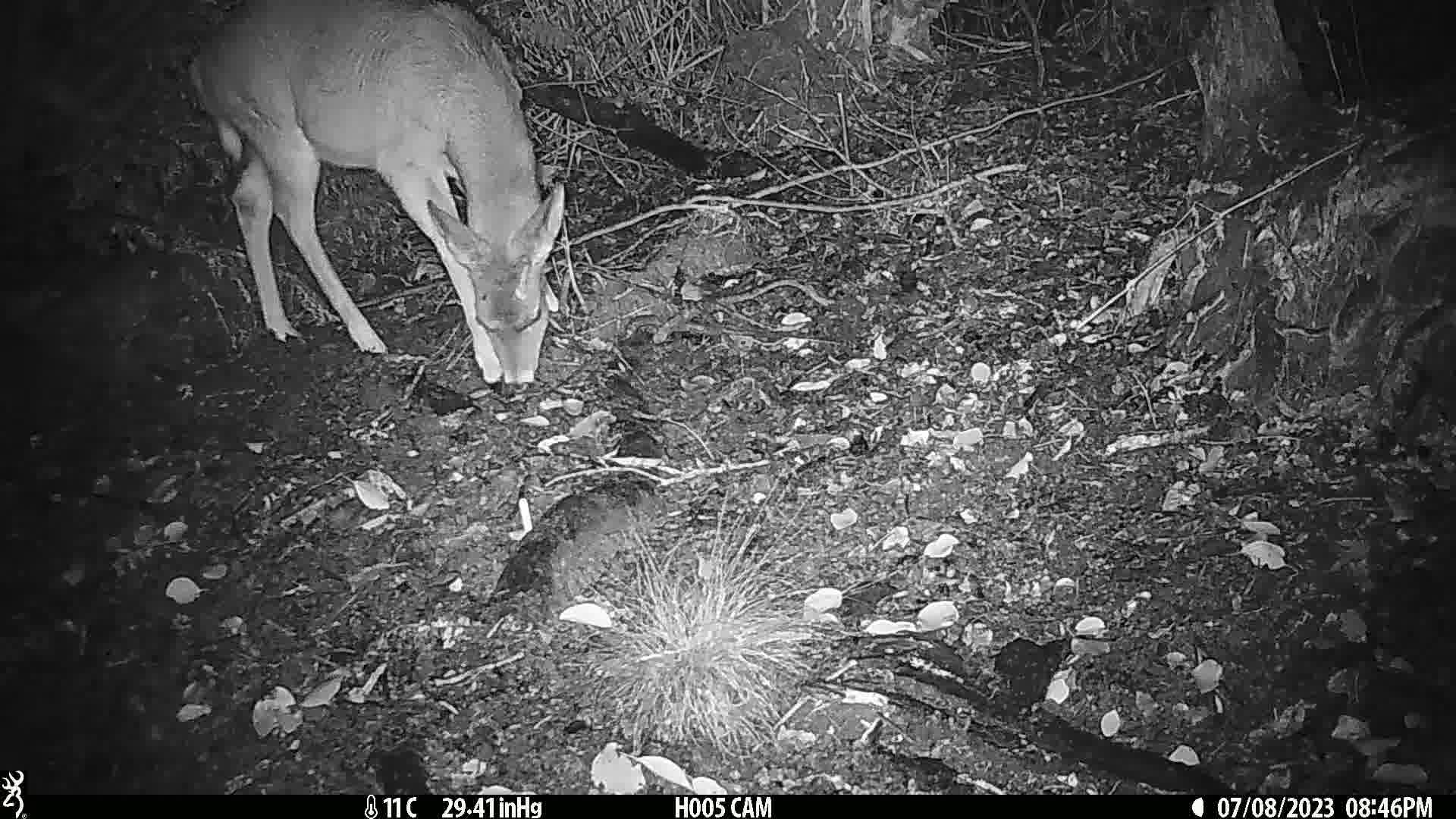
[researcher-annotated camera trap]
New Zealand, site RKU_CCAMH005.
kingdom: Animalia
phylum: Chordata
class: Mammalia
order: Artiodactyla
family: Cervidae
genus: Odocoileus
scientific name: Odocoileus virginianus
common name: white-tailed deer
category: white tailed deer